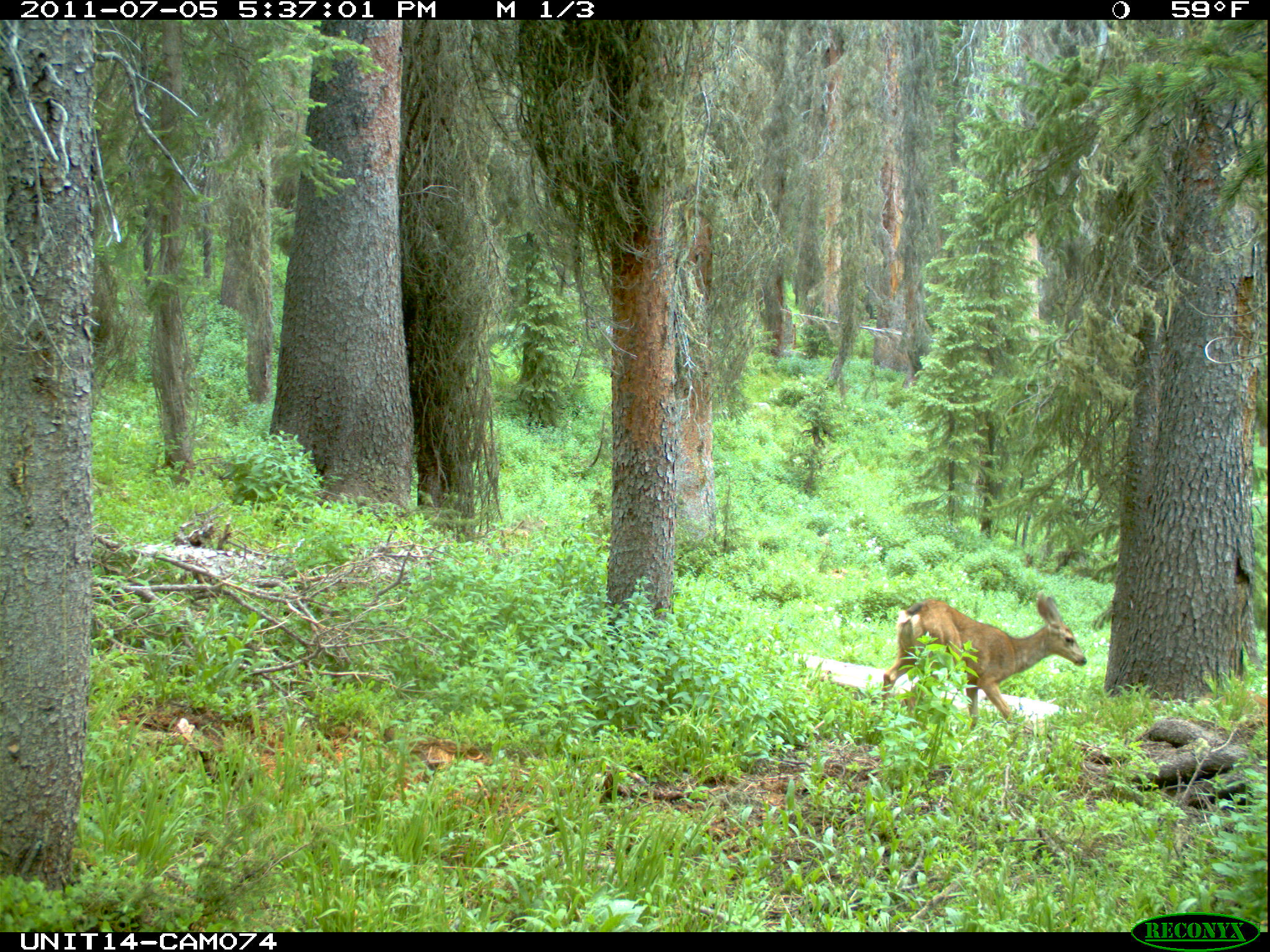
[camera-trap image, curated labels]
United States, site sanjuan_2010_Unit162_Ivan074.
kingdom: Animalia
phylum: Chordata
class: Mammalia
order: Artiodactyla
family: Cervidae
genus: Odocoileus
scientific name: Odocoileus hemionus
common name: mule deer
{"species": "Odocoileus hemionus (mule deer)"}